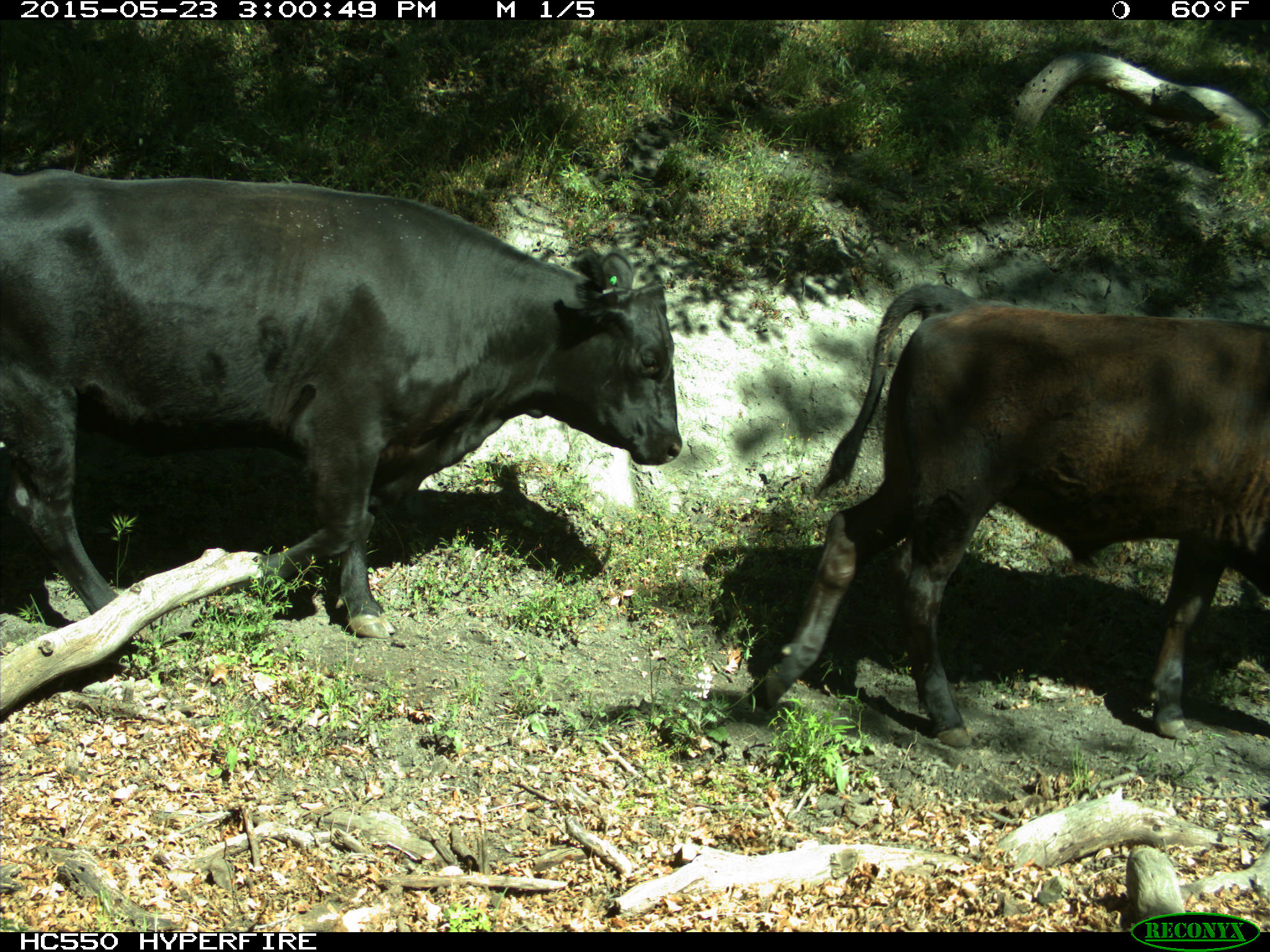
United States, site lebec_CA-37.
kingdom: Animalia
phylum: Chordata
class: Mammalia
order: Artiodactyla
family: Bovidae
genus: Bos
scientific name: Bos taurus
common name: domestic cow